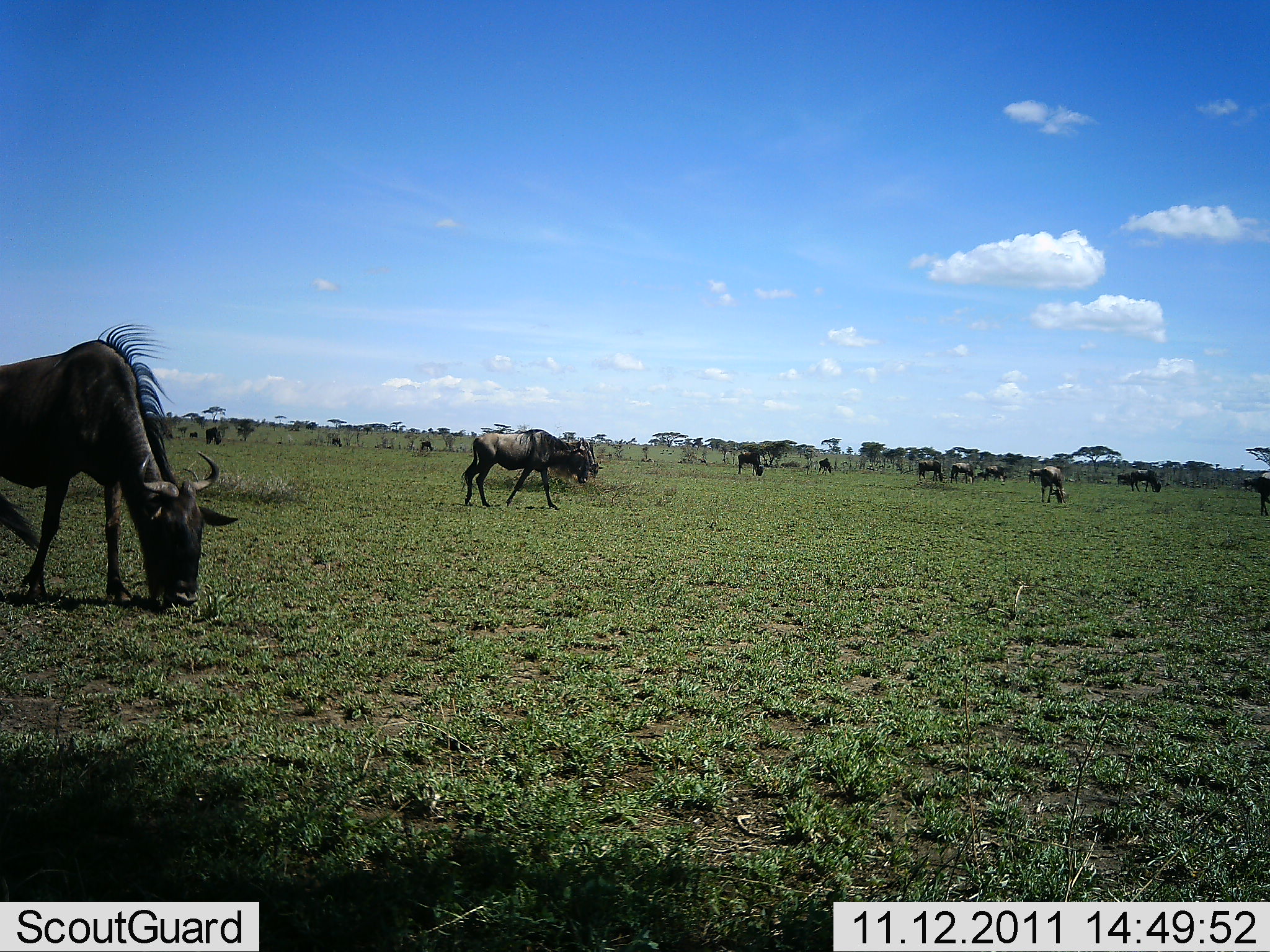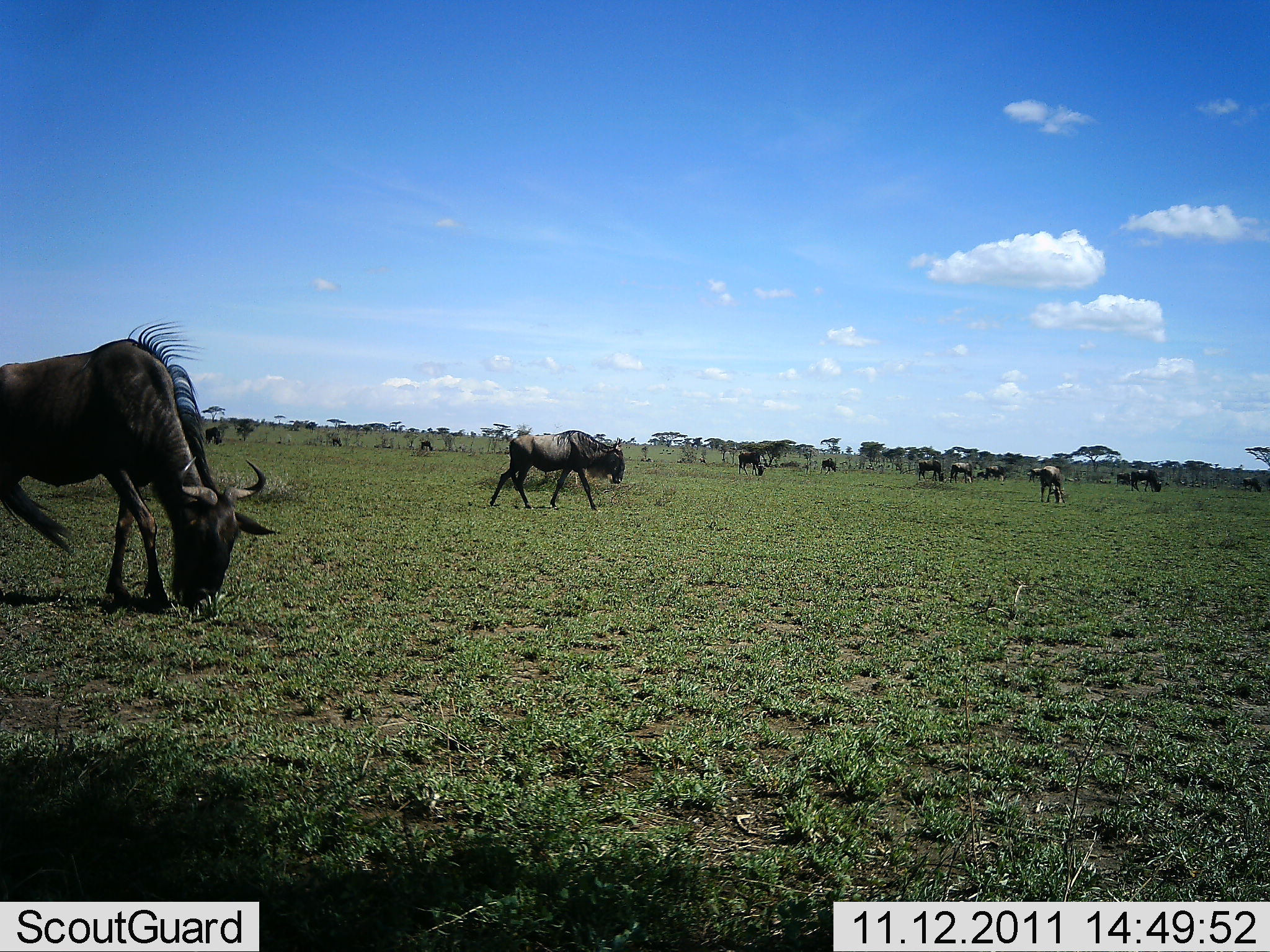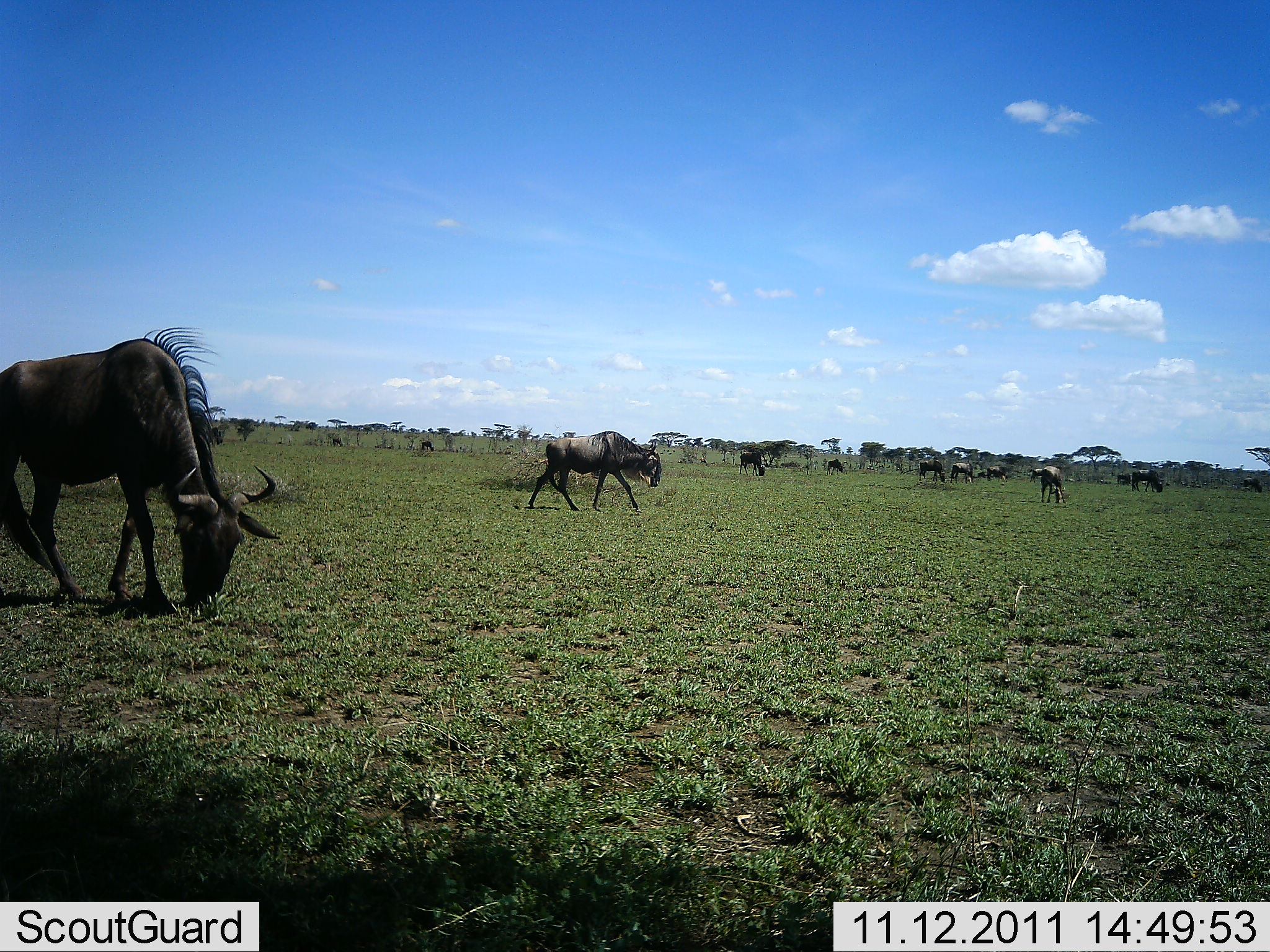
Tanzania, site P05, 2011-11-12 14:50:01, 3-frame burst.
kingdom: Animalia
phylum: Chordata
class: Mammalia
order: Artiodactyla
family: Bovidae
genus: Connochaetes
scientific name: Connochaetes taurinus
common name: blue wildebeest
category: wildebeest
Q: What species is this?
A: Wildebeest (blue wildebeest) (Connochaetes taurinus).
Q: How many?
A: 11-50.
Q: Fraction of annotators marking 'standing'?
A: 30%.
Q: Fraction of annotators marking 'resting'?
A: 0%.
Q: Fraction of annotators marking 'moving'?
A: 60%.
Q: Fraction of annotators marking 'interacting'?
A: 0%.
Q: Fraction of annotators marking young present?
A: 0%.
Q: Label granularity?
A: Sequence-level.